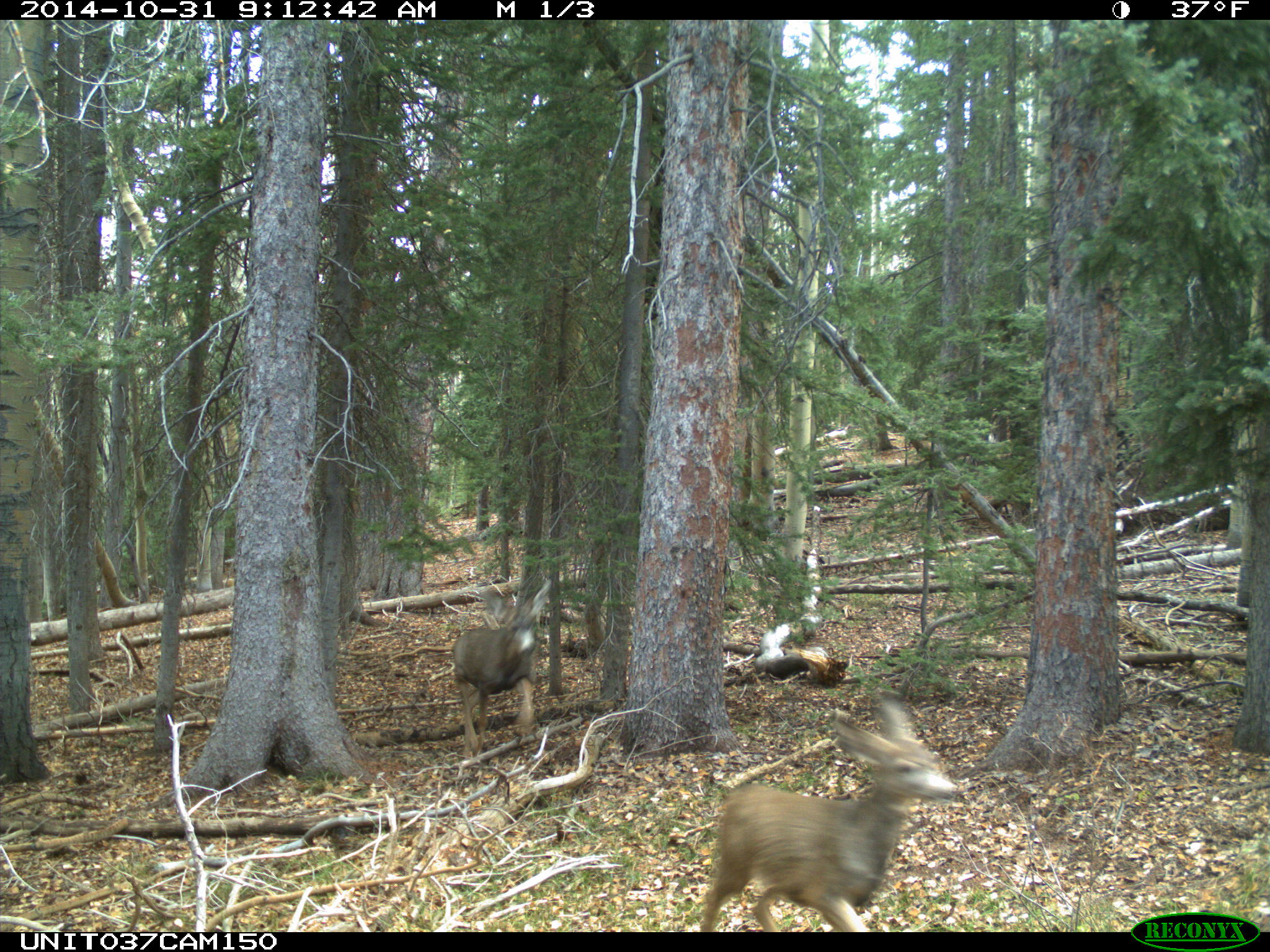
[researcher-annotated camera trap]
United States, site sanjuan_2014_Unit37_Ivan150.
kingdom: Animalia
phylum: Chordata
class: Mammalia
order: Artiodactyla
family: Cervidae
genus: Odocoileus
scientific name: Odocoileus hemionus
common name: mule deer